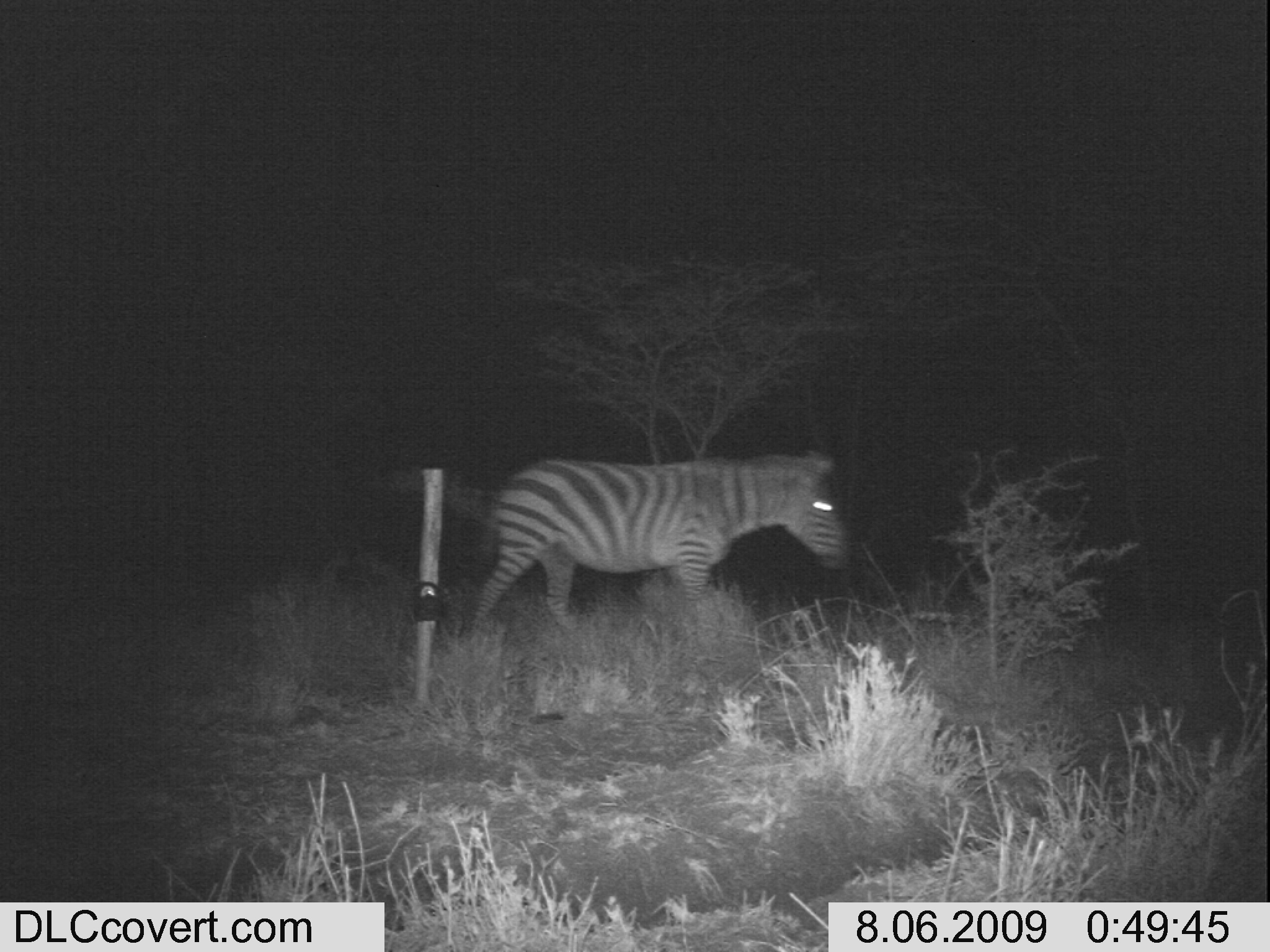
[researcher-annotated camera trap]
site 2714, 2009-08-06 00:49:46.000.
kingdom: Animalia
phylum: Chordata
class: Mammalia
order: Perissodactyla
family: Equidae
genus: Equus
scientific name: Equus quagga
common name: plains zebra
Equus quagga (plains zebra), count 1.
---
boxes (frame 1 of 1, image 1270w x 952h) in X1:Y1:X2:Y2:
equus quagga: 466:447:853:643